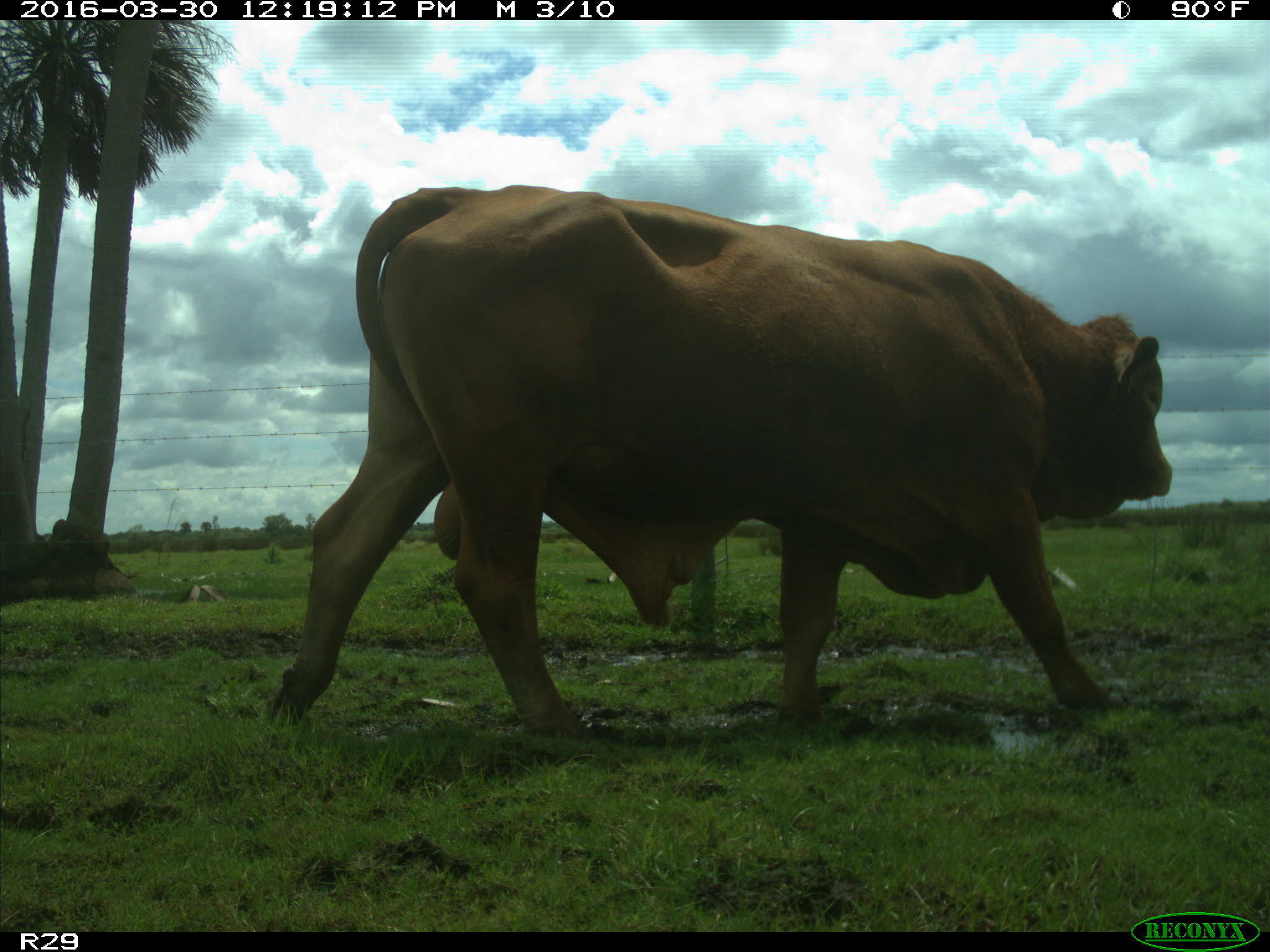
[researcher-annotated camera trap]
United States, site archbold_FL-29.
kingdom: Animalia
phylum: Chordata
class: Mammalia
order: Artiodactyla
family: Bovidae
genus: Bos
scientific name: Bos taurus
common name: domestic cow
Bos taurus (domestic cow).